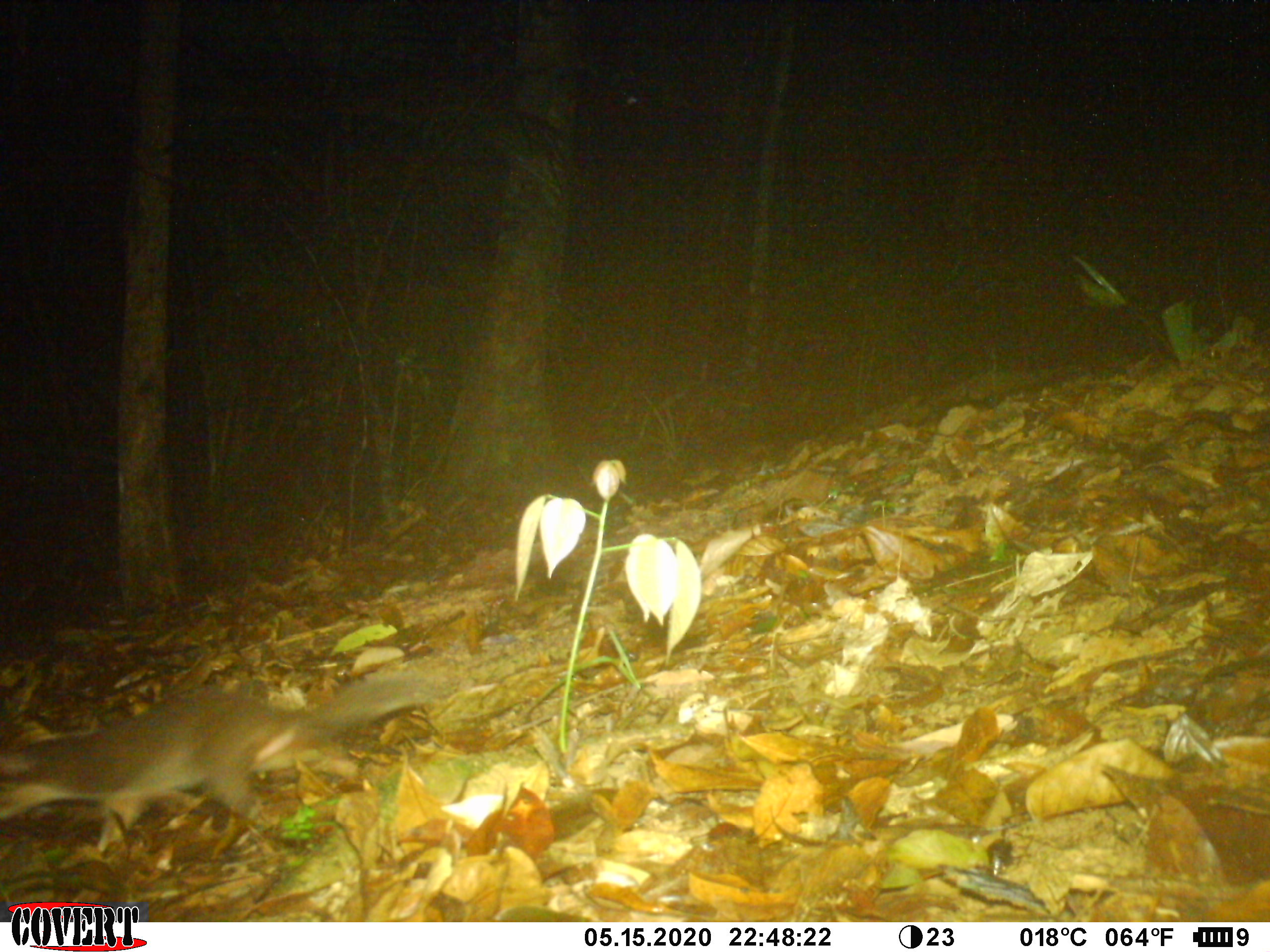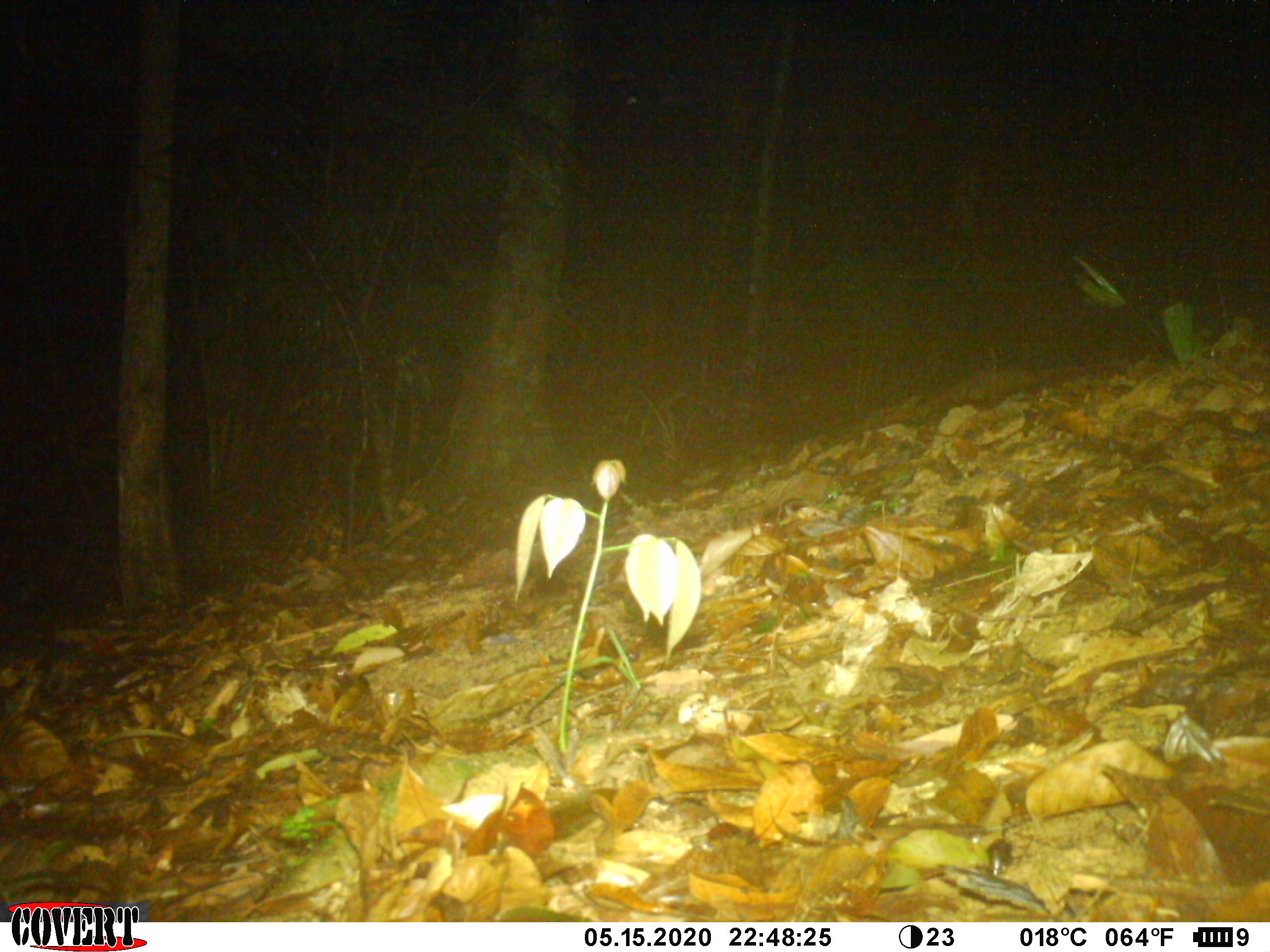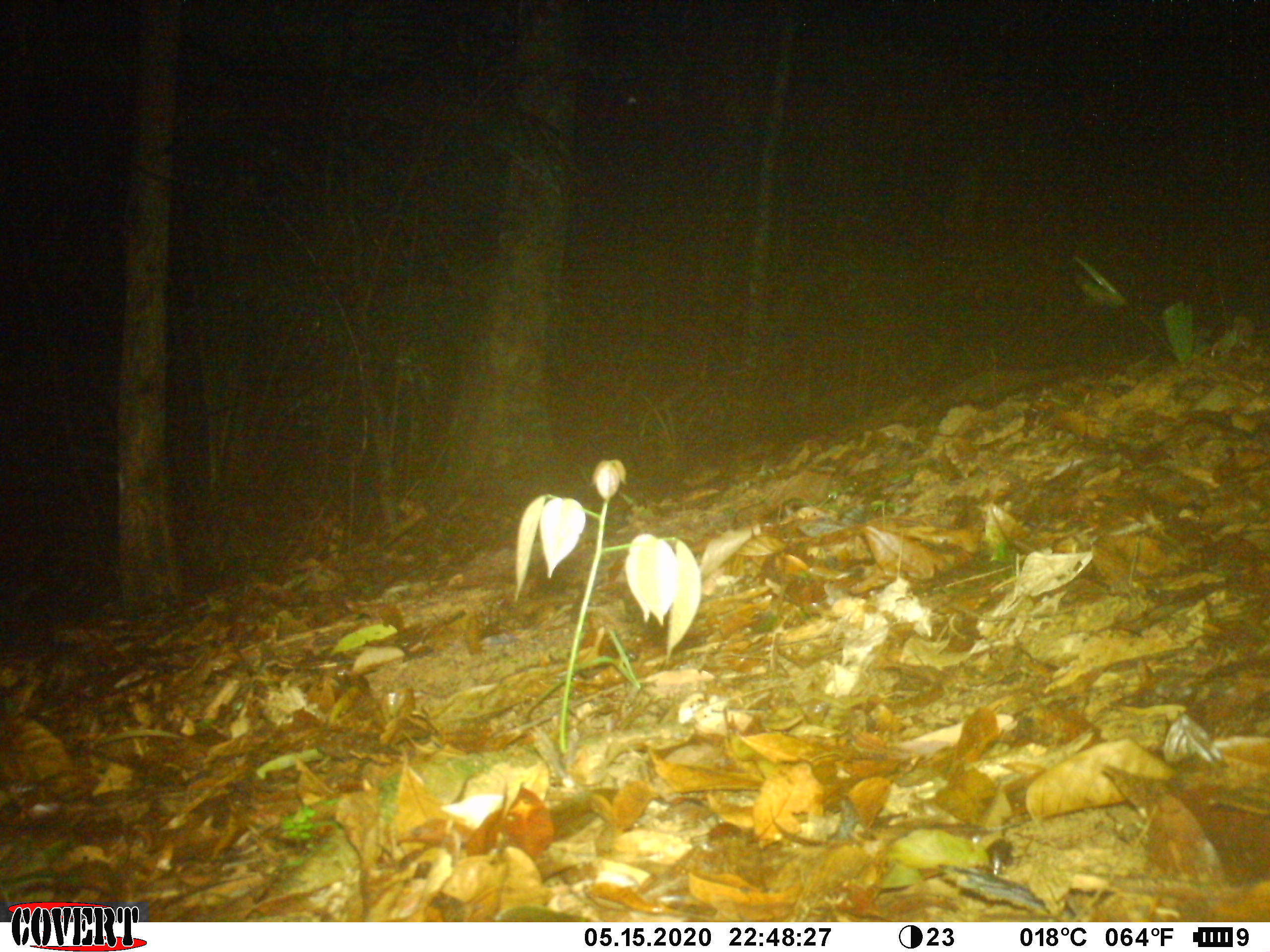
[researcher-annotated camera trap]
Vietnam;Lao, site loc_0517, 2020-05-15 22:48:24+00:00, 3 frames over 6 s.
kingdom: Animalia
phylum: Chordata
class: Mammalia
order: Carnivora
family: Mustelidae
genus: Melogale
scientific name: Melogale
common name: ferret badger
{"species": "ferret badger (Melogale)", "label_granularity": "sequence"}